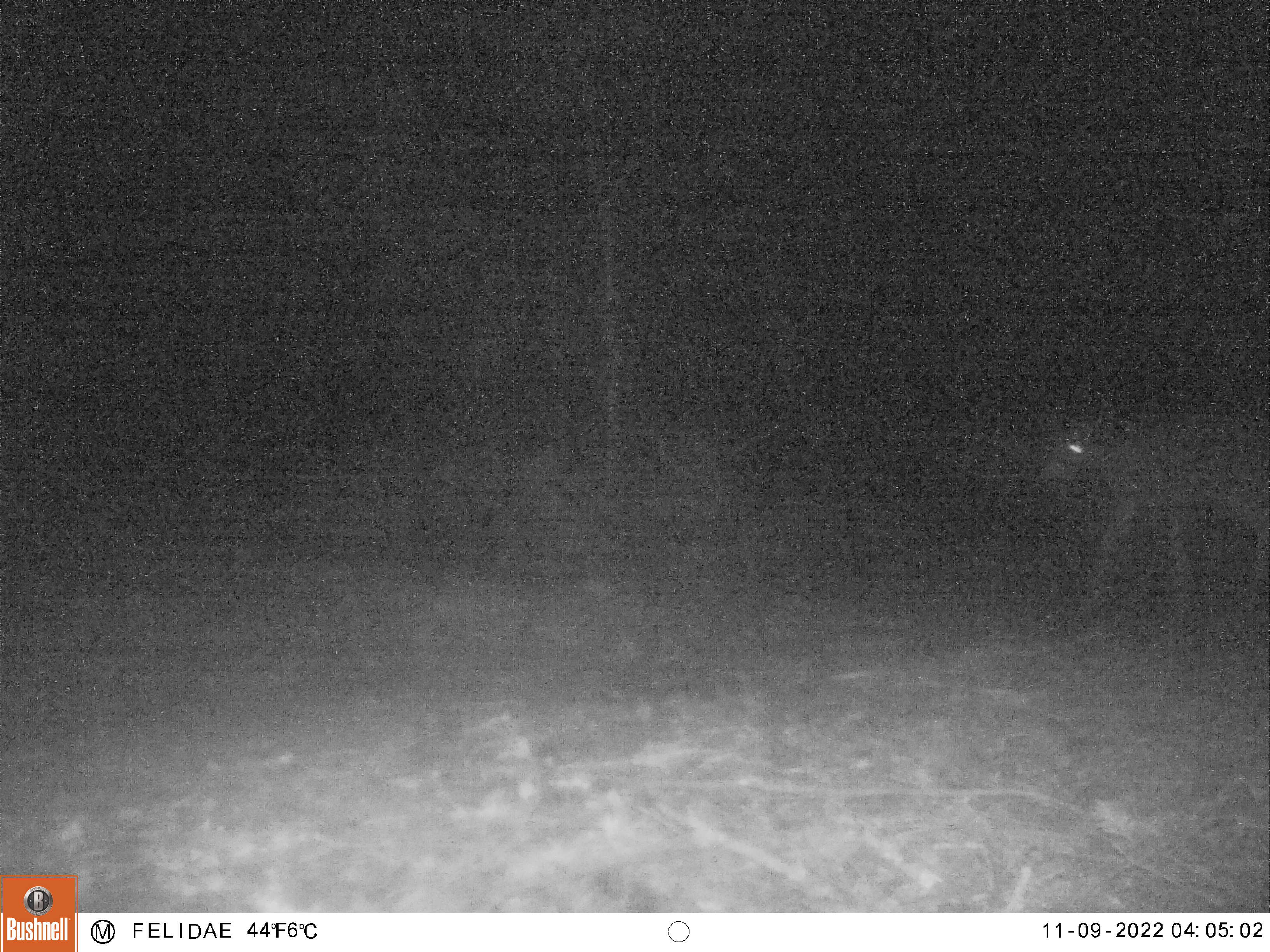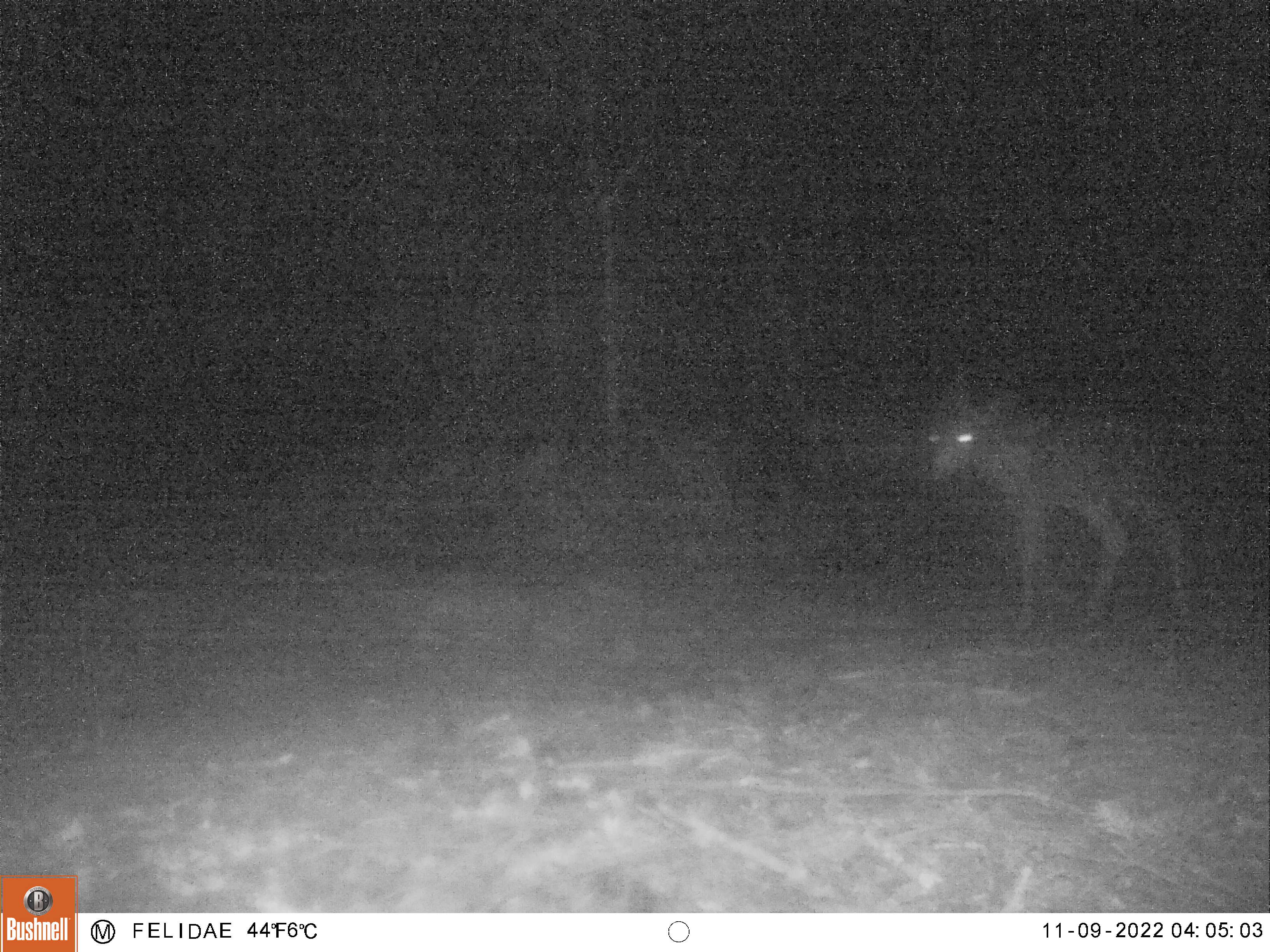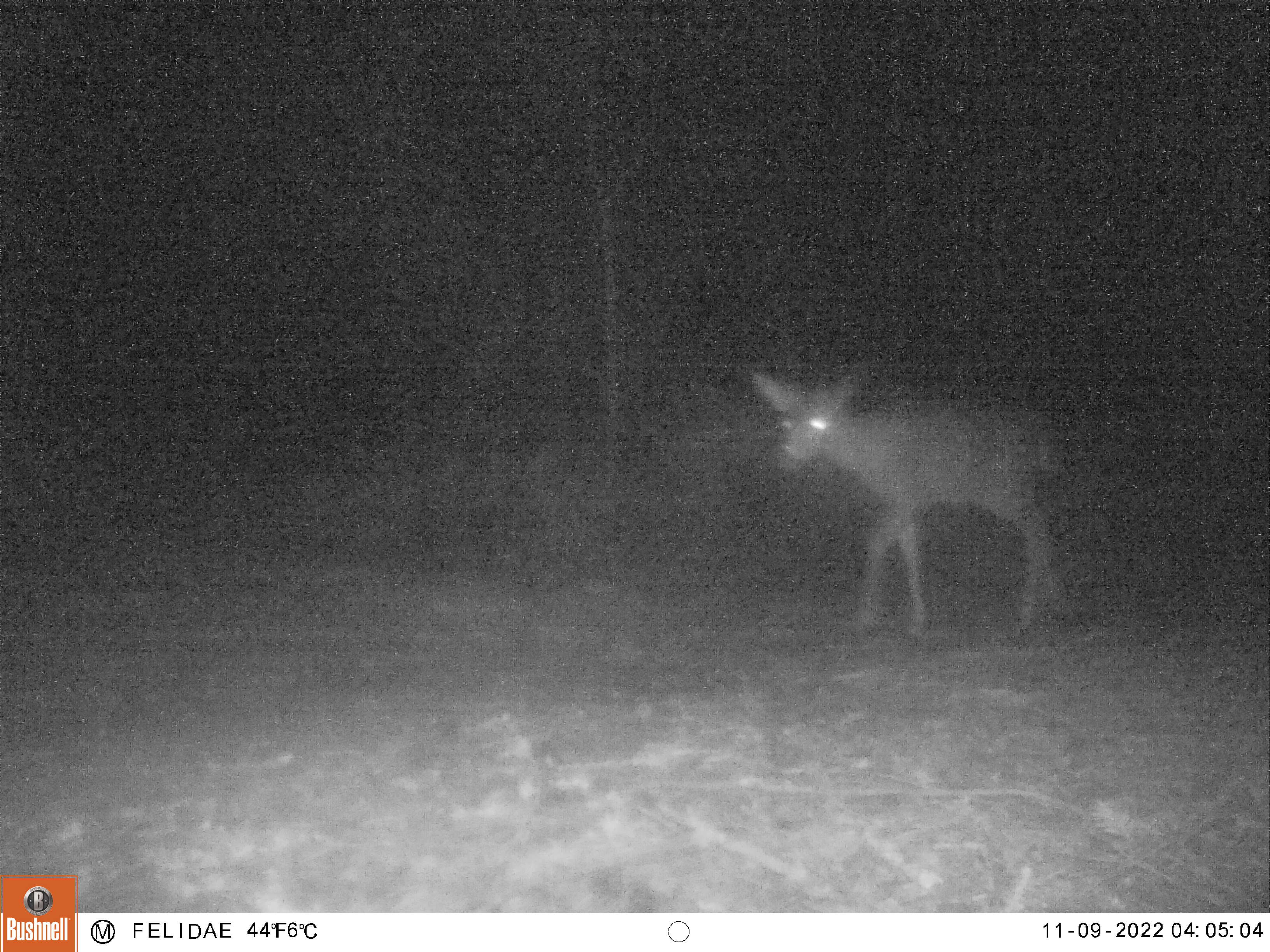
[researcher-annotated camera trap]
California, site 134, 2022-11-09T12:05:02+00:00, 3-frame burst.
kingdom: Animalia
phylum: Chordata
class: Mammalia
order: Artiodactyla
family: Cervidae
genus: Odocoileus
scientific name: Odocoileus hemionus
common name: mule deer